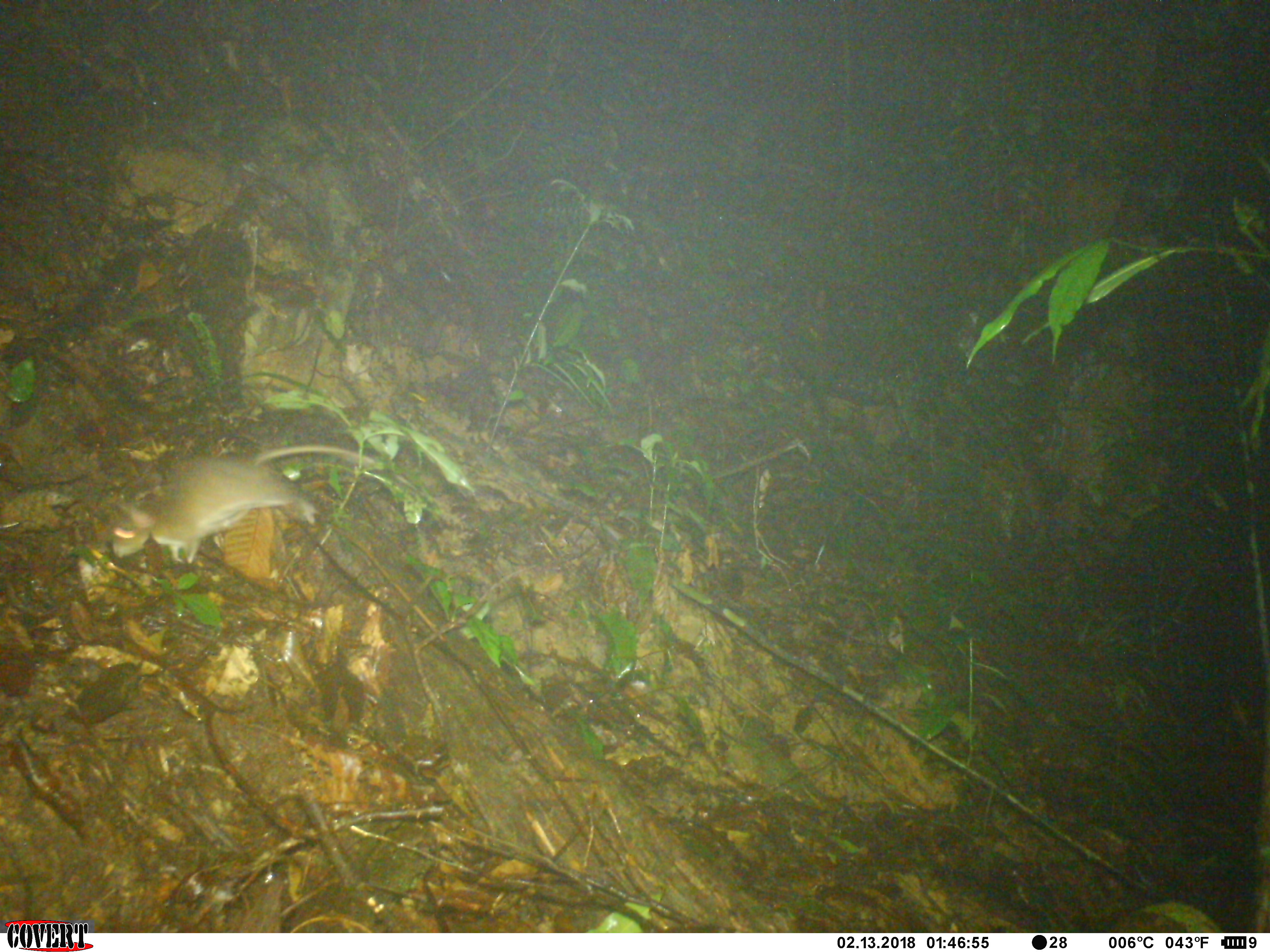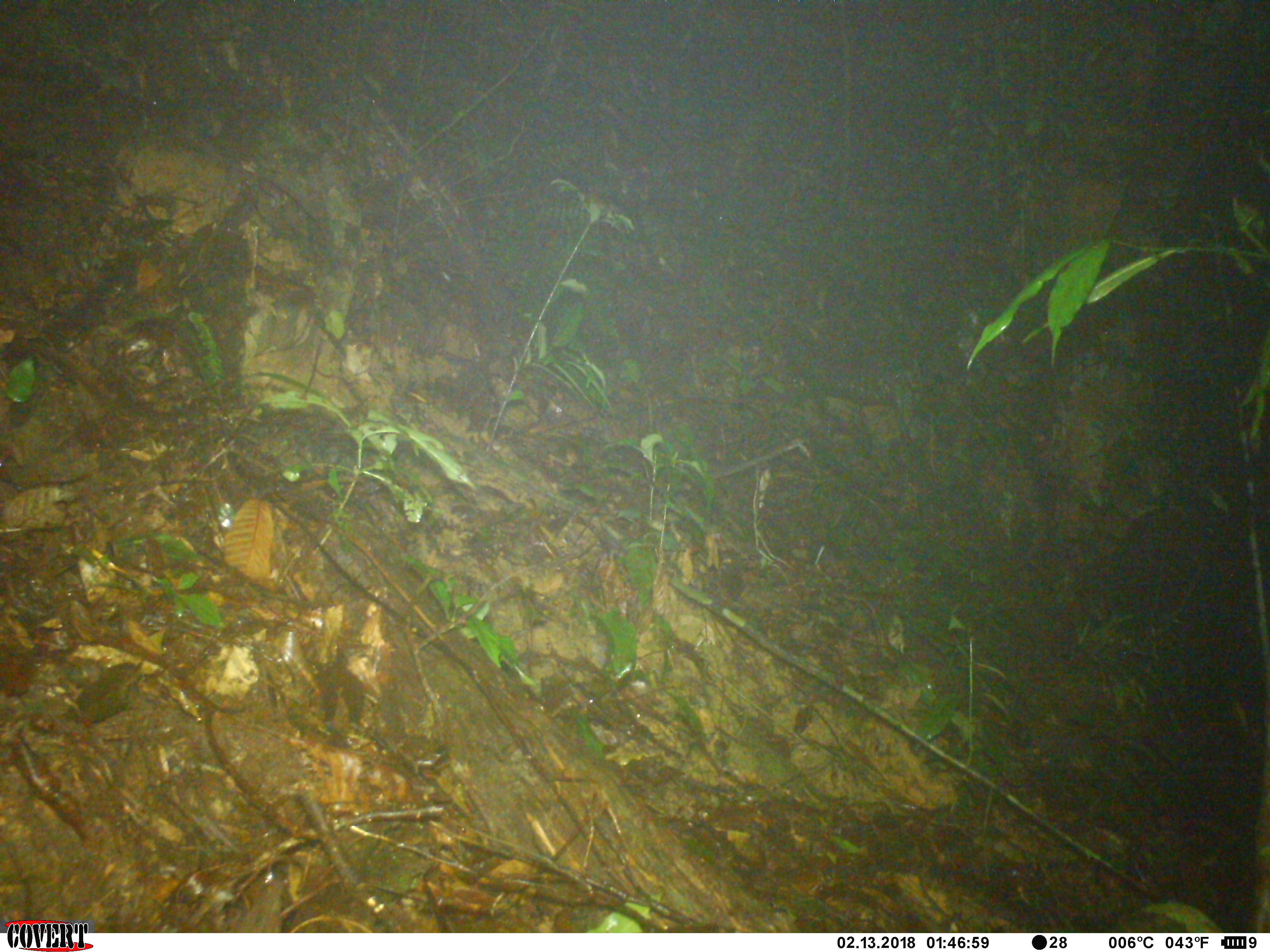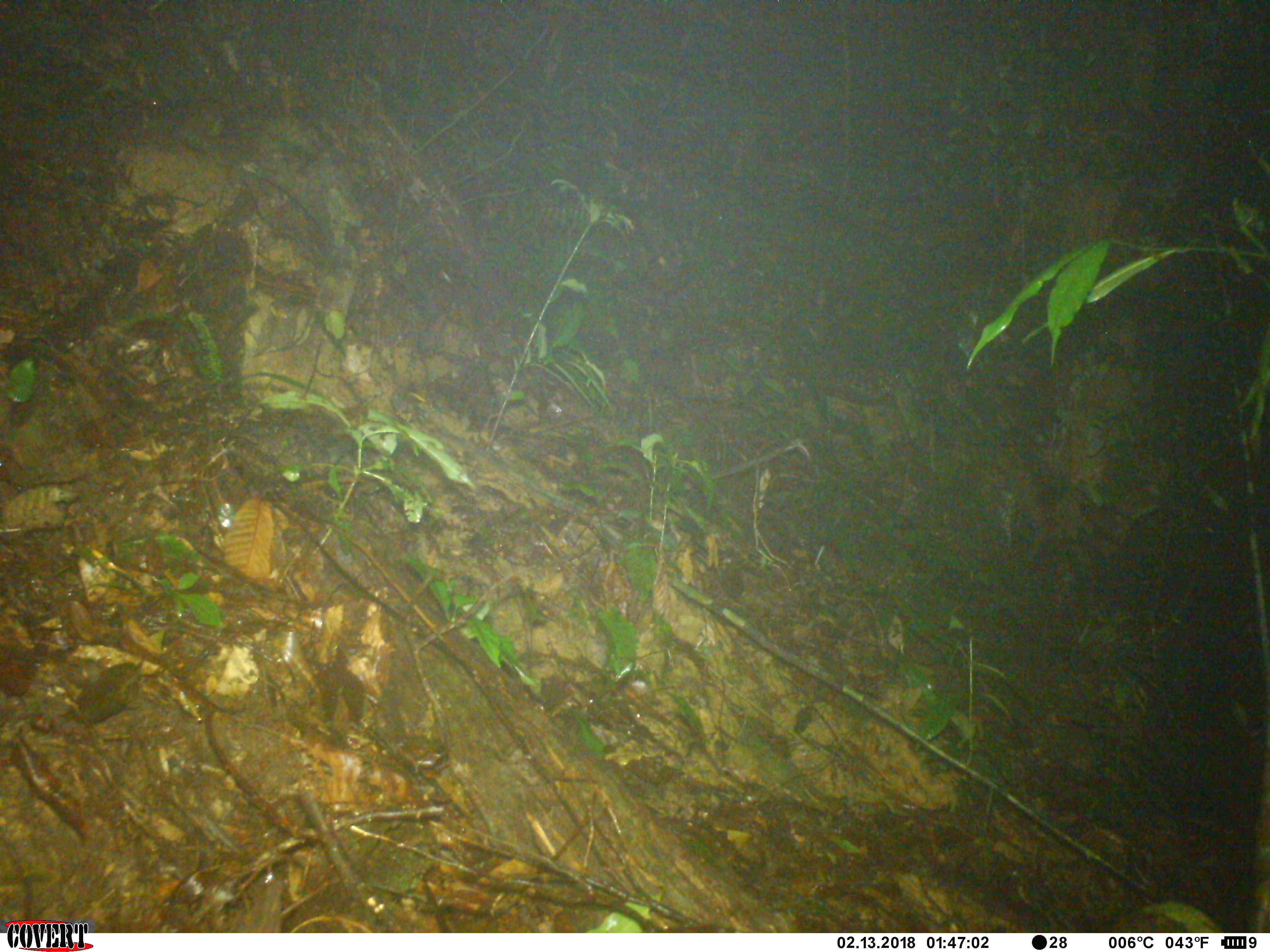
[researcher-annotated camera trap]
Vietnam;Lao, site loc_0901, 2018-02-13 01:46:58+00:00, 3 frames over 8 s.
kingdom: Animalia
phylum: Chordata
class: Mammalia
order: Rodentia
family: Muridae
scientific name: Muridae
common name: old-world mice and rats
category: unidentified murid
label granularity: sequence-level